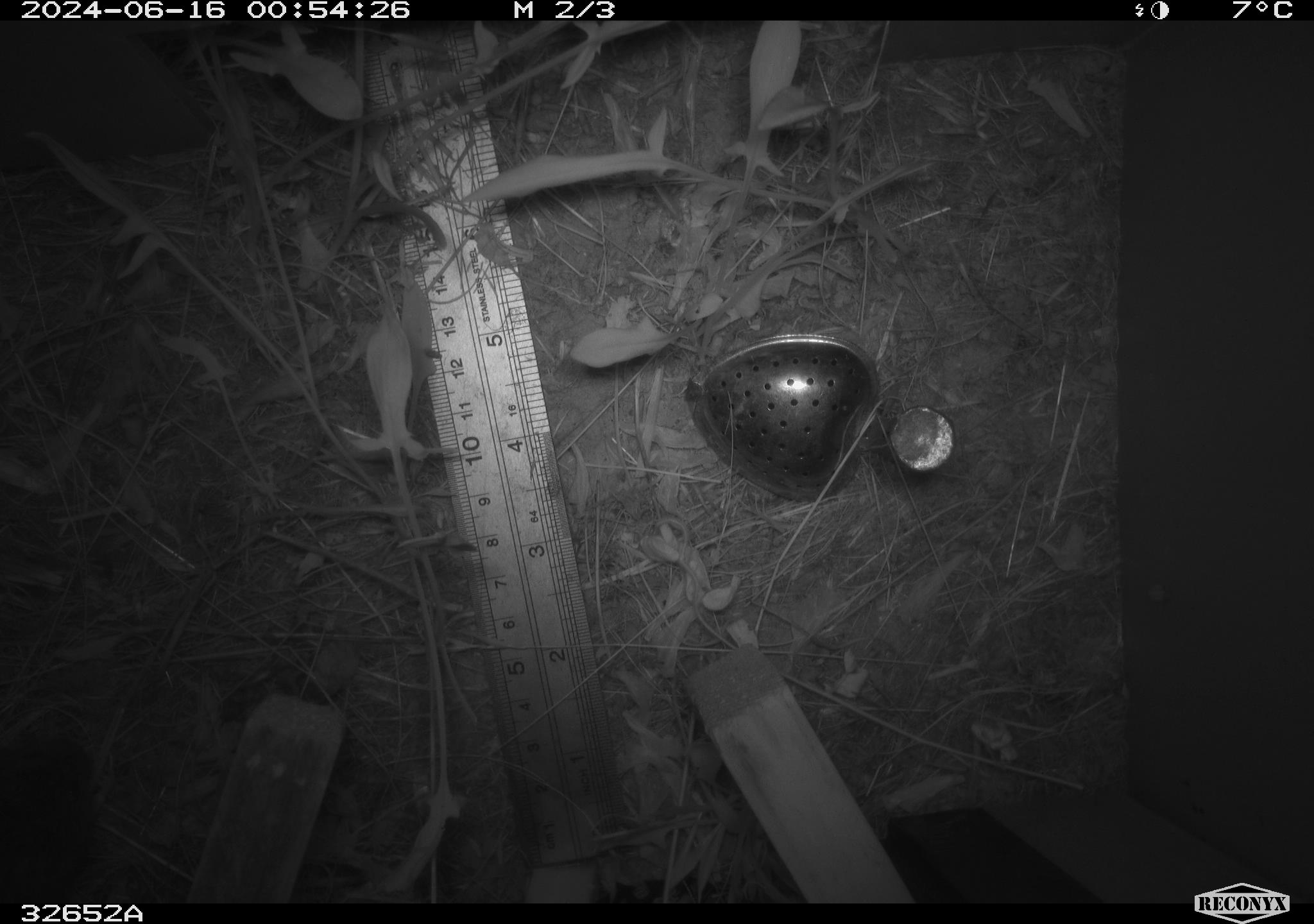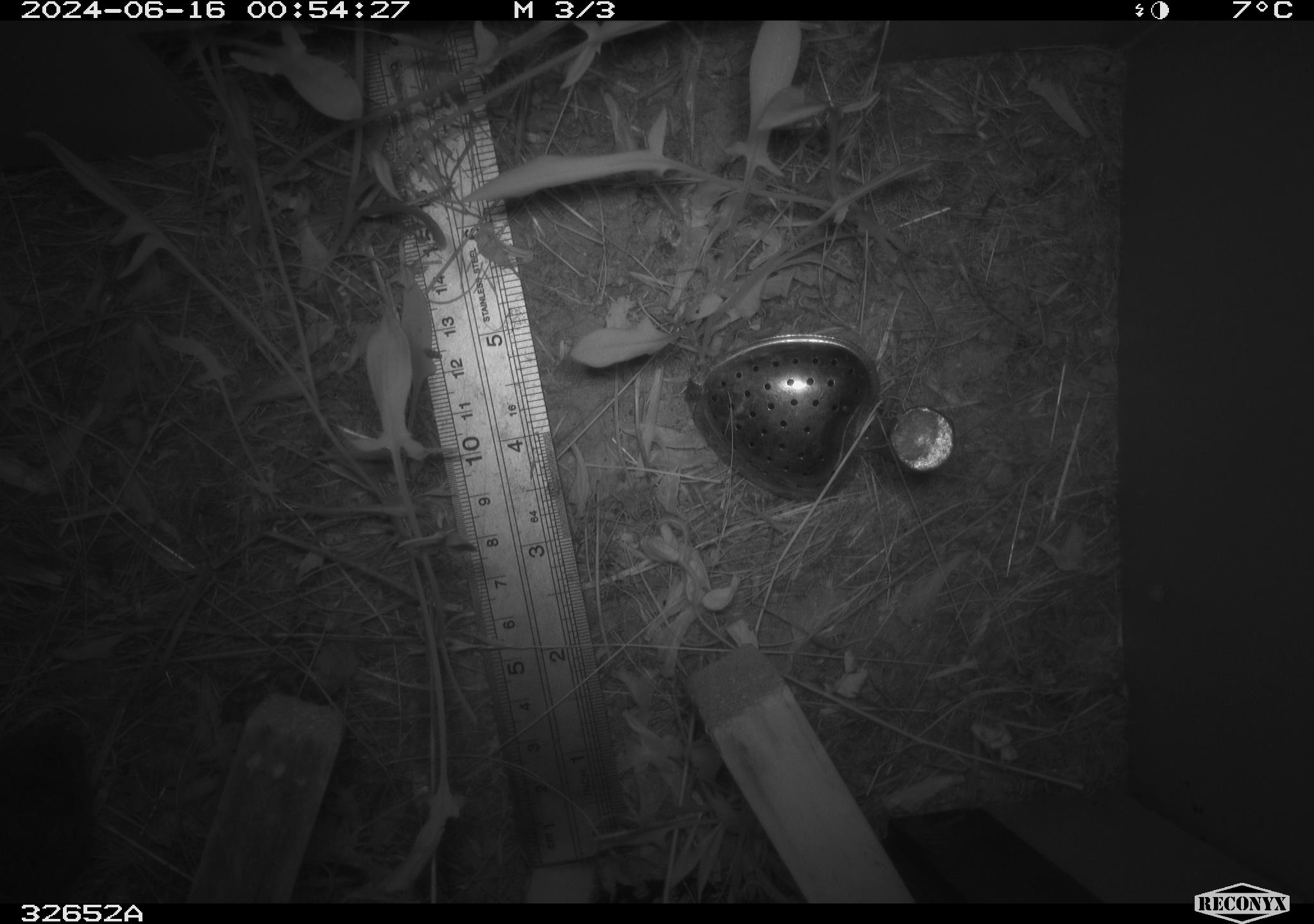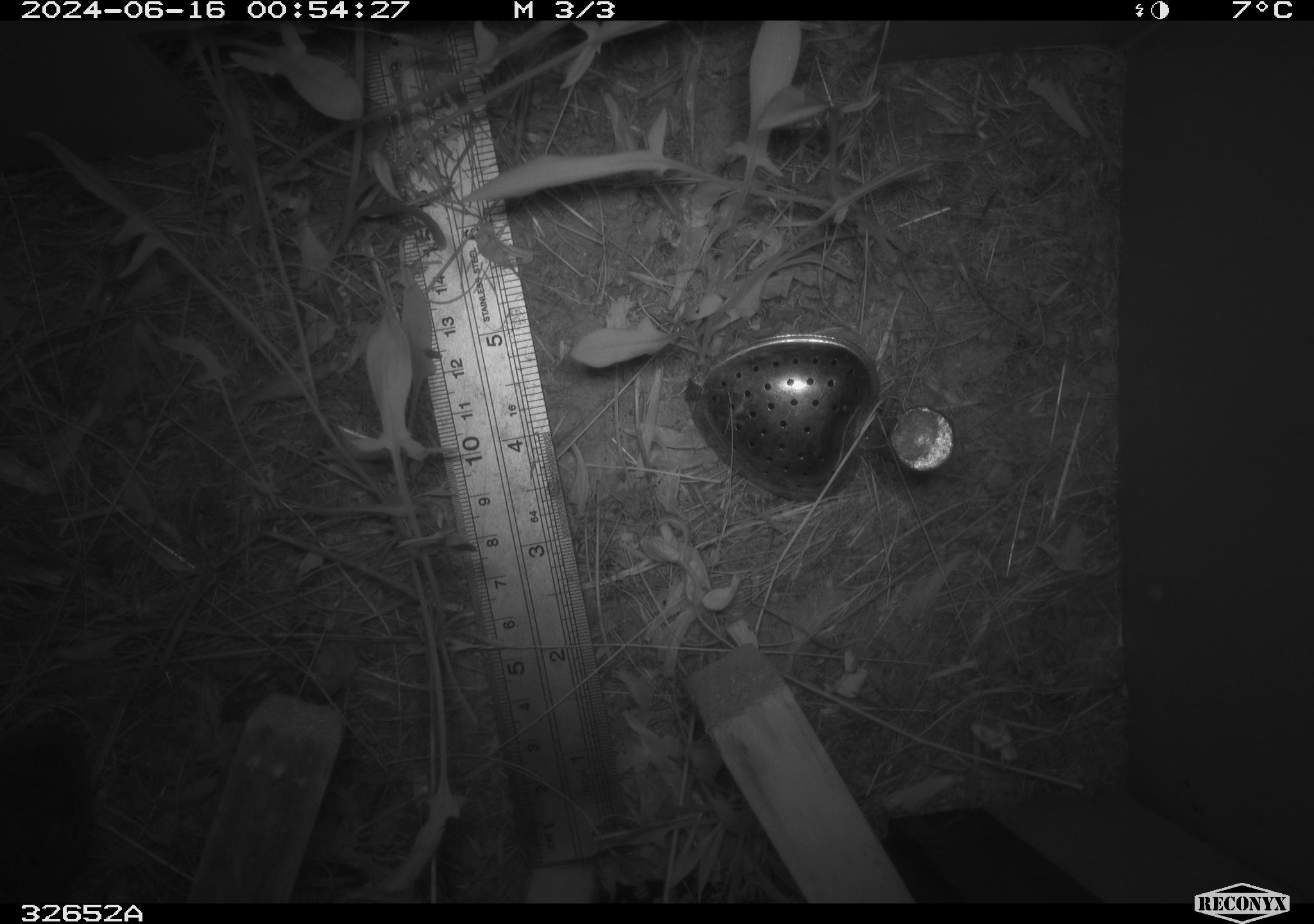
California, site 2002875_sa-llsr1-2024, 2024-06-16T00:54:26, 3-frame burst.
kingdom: Animalia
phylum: Chordata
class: Mammalia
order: Rodentia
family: Cricetidae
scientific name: Arvicolinae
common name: voles, lemmings, and muskrats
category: arvicolinae subfamily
Arvicolinae subfamily (voles, lemmings, and muskrats) (Arvicolinae).